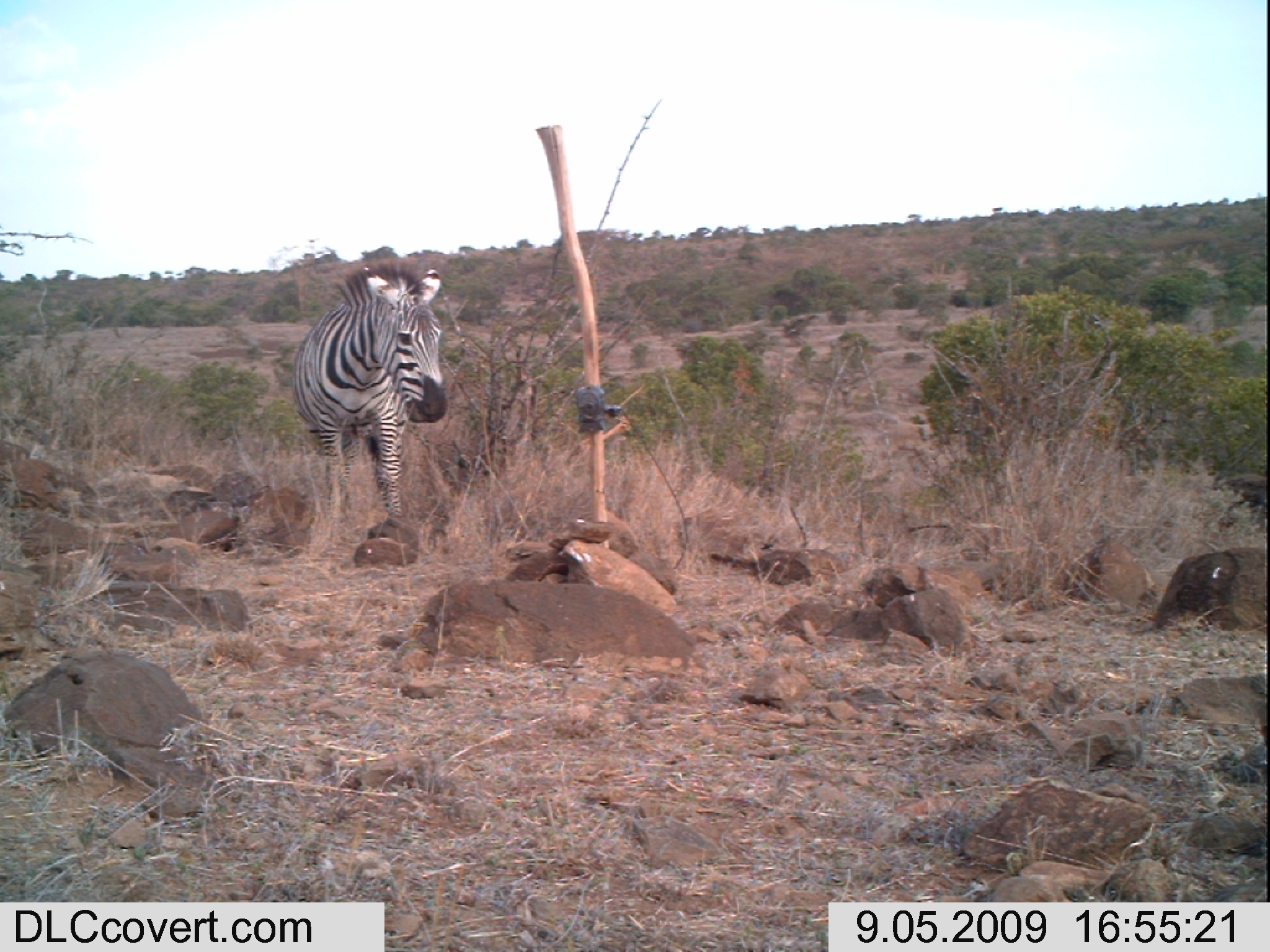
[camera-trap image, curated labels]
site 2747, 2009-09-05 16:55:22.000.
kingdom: Animalia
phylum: Chordata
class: Mammalia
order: Perissodactyla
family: Equidae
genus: Equus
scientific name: Equus quagga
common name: plains zebra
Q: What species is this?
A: Equus quagga (plains zebra).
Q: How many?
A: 1.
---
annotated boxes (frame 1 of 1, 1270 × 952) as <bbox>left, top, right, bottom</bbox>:
equus quagga: <bbox>291, 258, 448, 539</bbox>